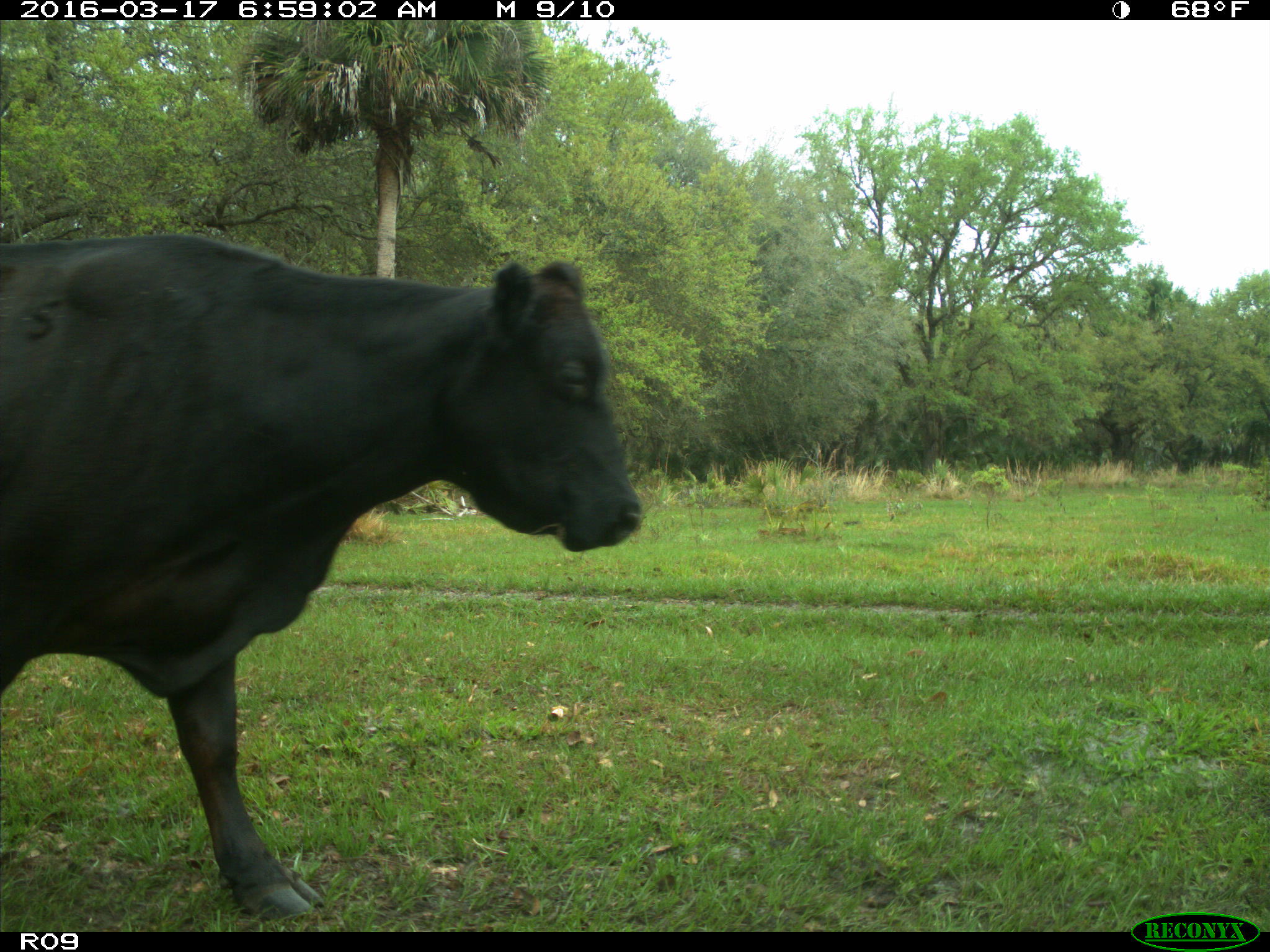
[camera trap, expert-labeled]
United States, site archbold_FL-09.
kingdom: Animalia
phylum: Chordata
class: Mammalia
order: Artiodactyla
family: Bovidae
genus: Bos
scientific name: Bos taurus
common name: domestic cow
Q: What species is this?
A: Bos taurus (domestic cow).